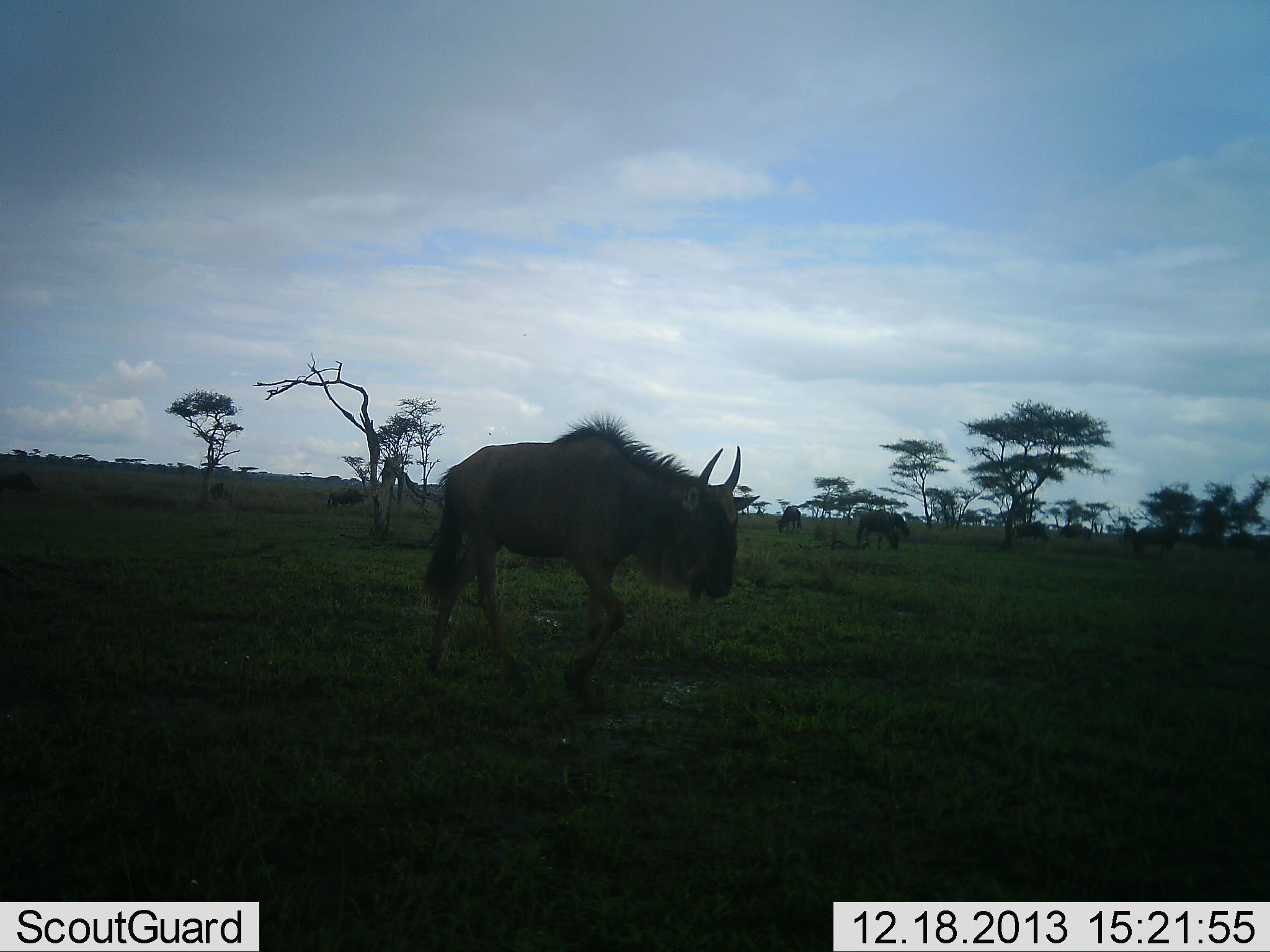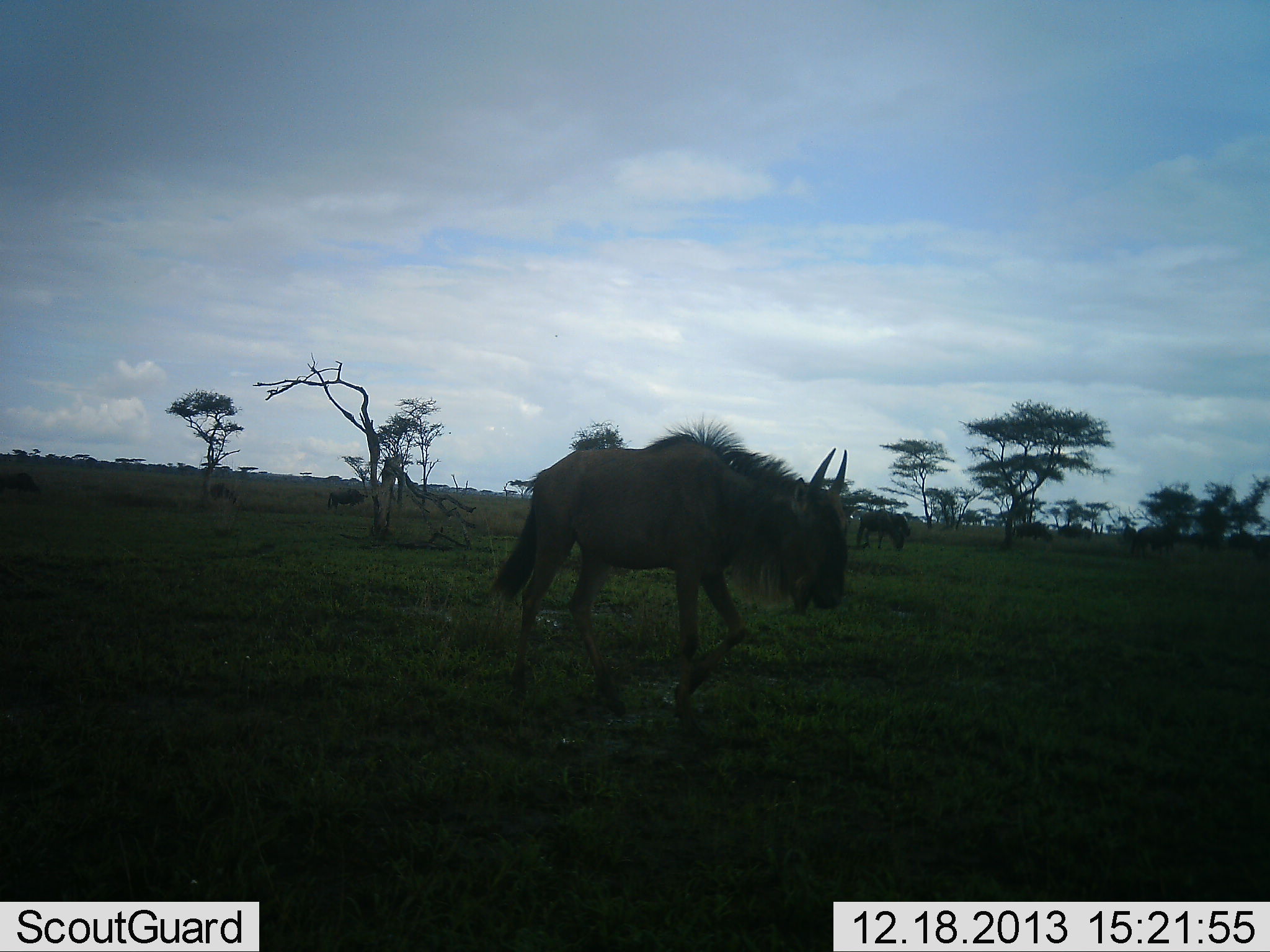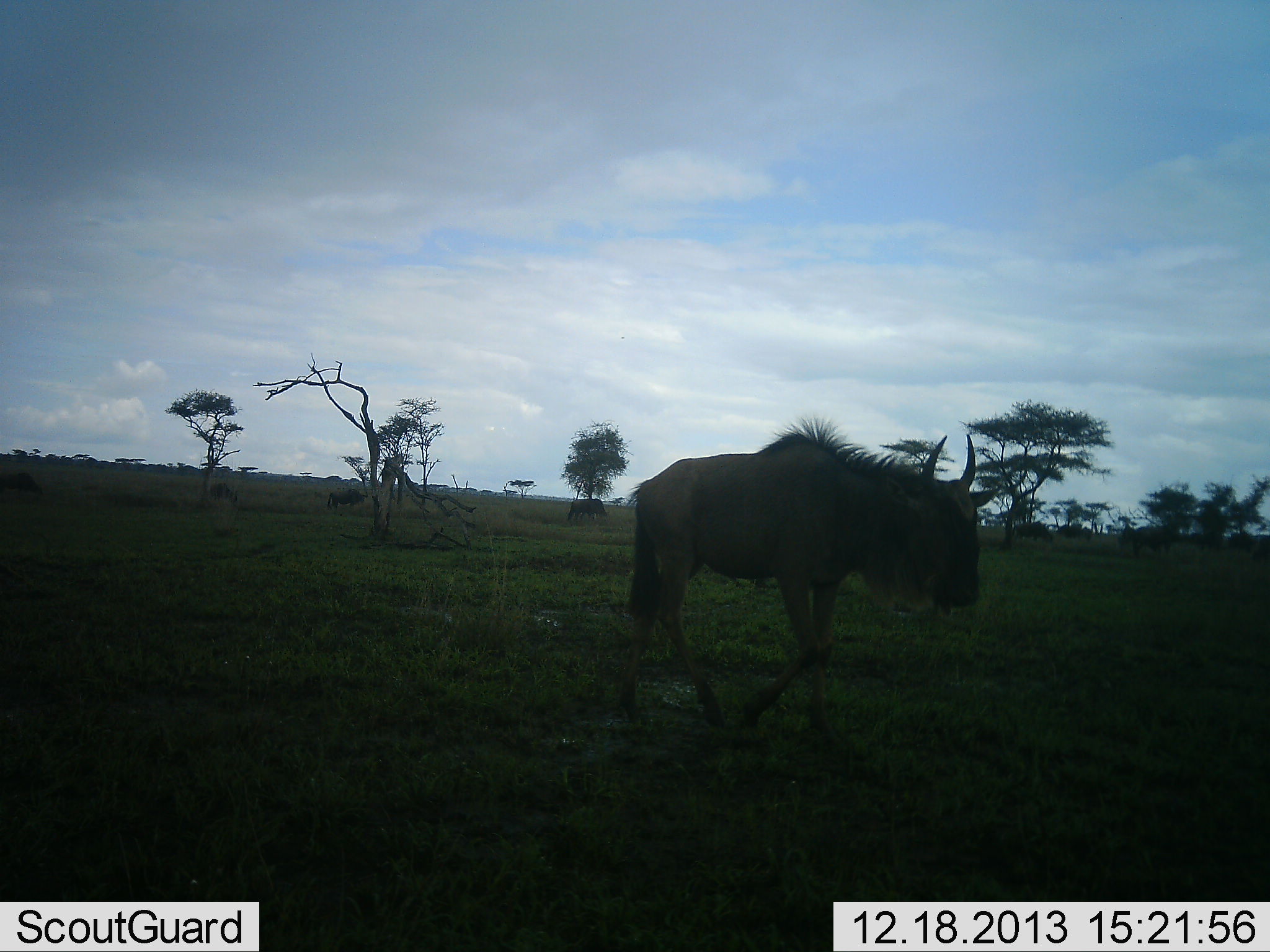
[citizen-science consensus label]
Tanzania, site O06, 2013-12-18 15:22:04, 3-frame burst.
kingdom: Animalia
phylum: Chordata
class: Mammalia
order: Artiodactyla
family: Bovidae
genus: Connochaetes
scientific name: Connochaetes taurinus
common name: blue wildebeest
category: wildebeest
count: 6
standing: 30%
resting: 0%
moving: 90%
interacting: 0%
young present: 10%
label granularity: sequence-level